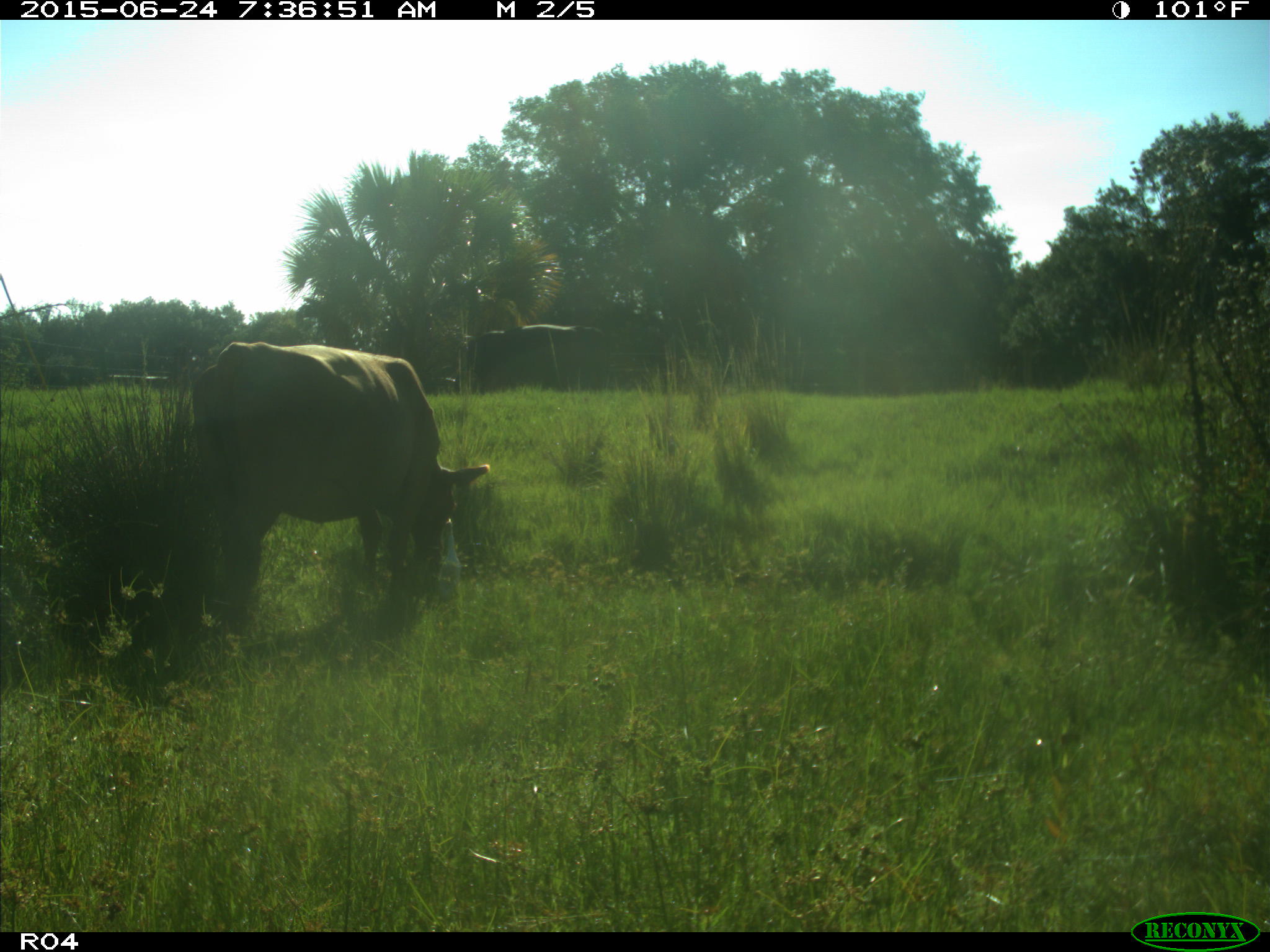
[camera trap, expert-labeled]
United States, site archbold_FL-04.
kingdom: Animalia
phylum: Chordata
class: Mammalia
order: Artiodactyla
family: Bovidae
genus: Bos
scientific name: Bos taurus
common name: domestic cow